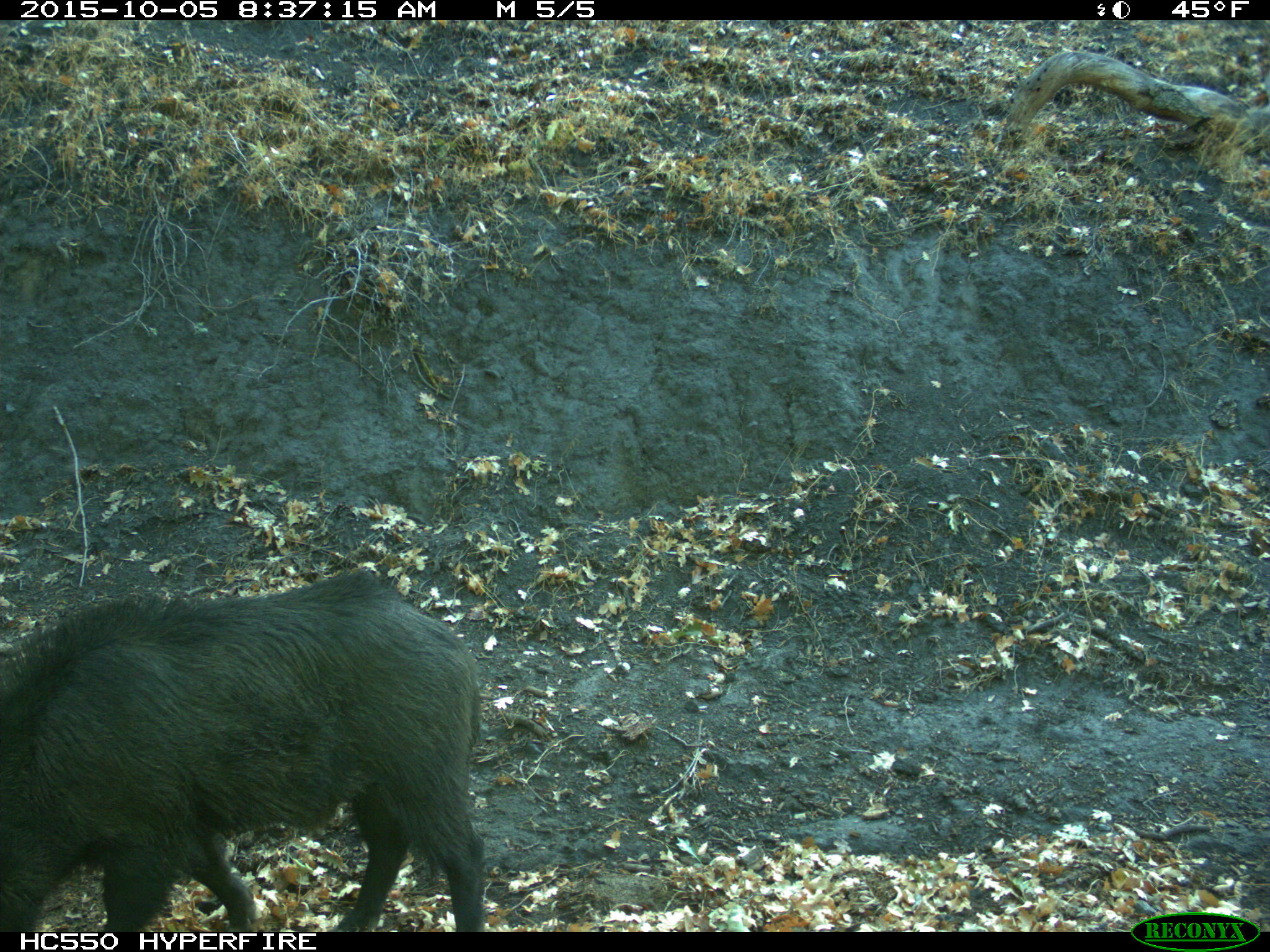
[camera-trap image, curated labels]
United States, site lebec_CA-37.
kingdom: Animalia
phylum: Chordata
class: Mammalia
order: Artiodactyla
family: Suidae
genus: Sus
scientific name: Sus scrofa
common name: wild boar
Sus scrofa (wild boar).